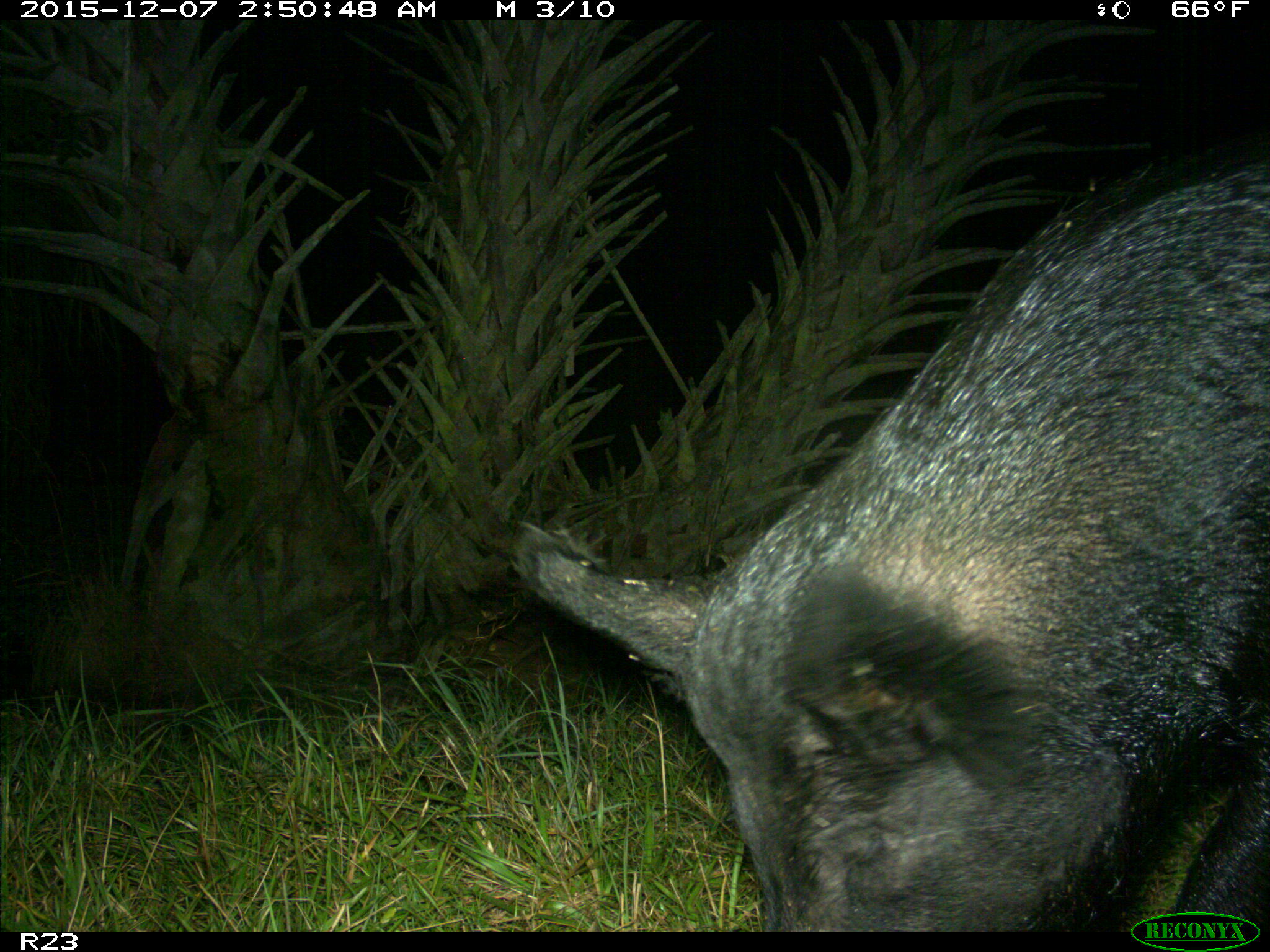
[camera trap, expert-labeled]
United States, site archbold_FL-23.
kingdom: Animalia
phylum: Chordata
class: Mammalia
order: Artiodactyla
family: Suidae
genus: Sus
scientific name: Sus scrofa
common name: wild boar